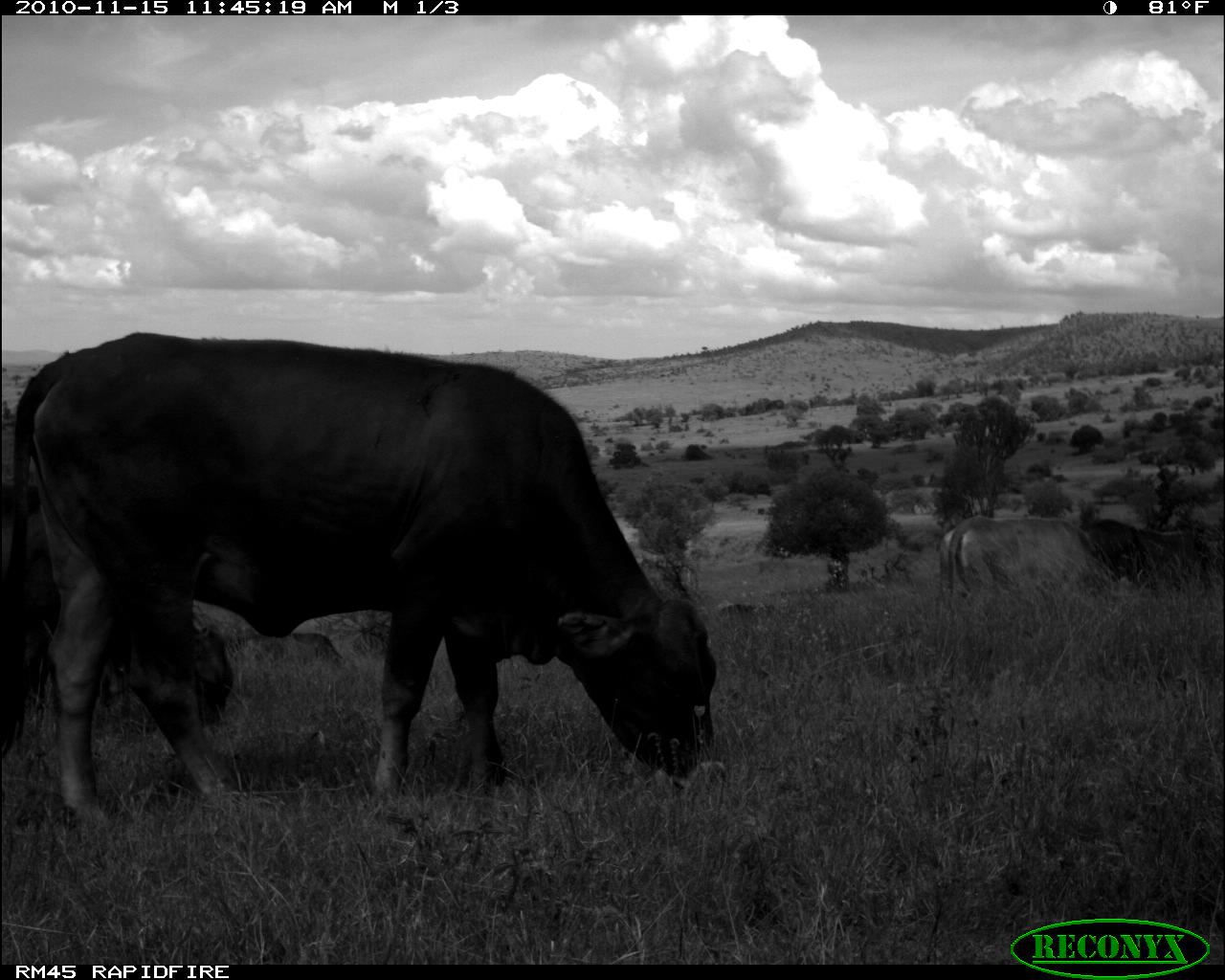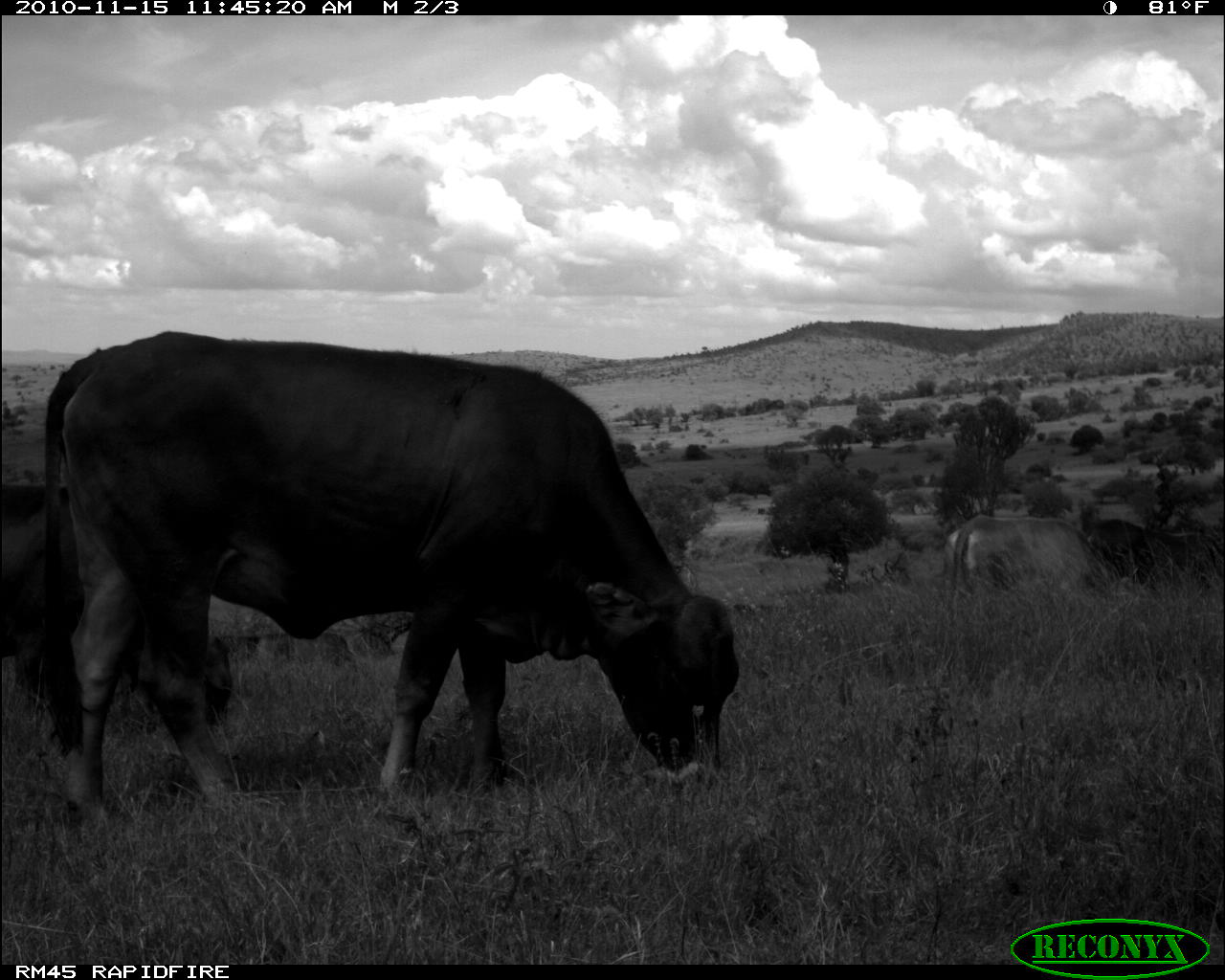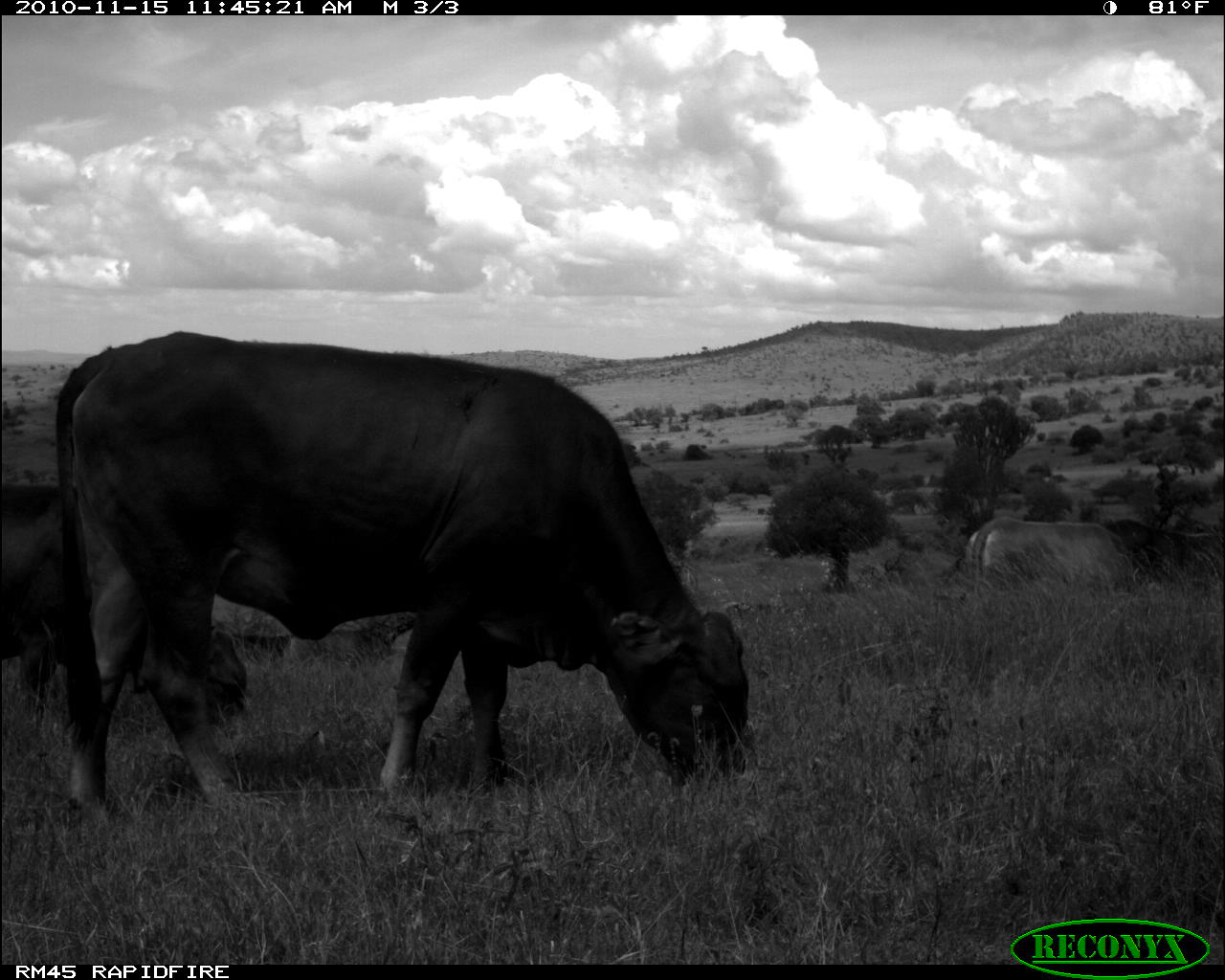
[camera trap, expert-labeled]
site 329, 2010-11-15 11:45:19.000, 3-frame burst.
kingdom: Animalia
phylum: Chordata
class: Mammalia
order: Artiodactyla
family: Bovidae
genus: Bos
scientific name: Bos taurus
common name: domestic cattle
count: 3